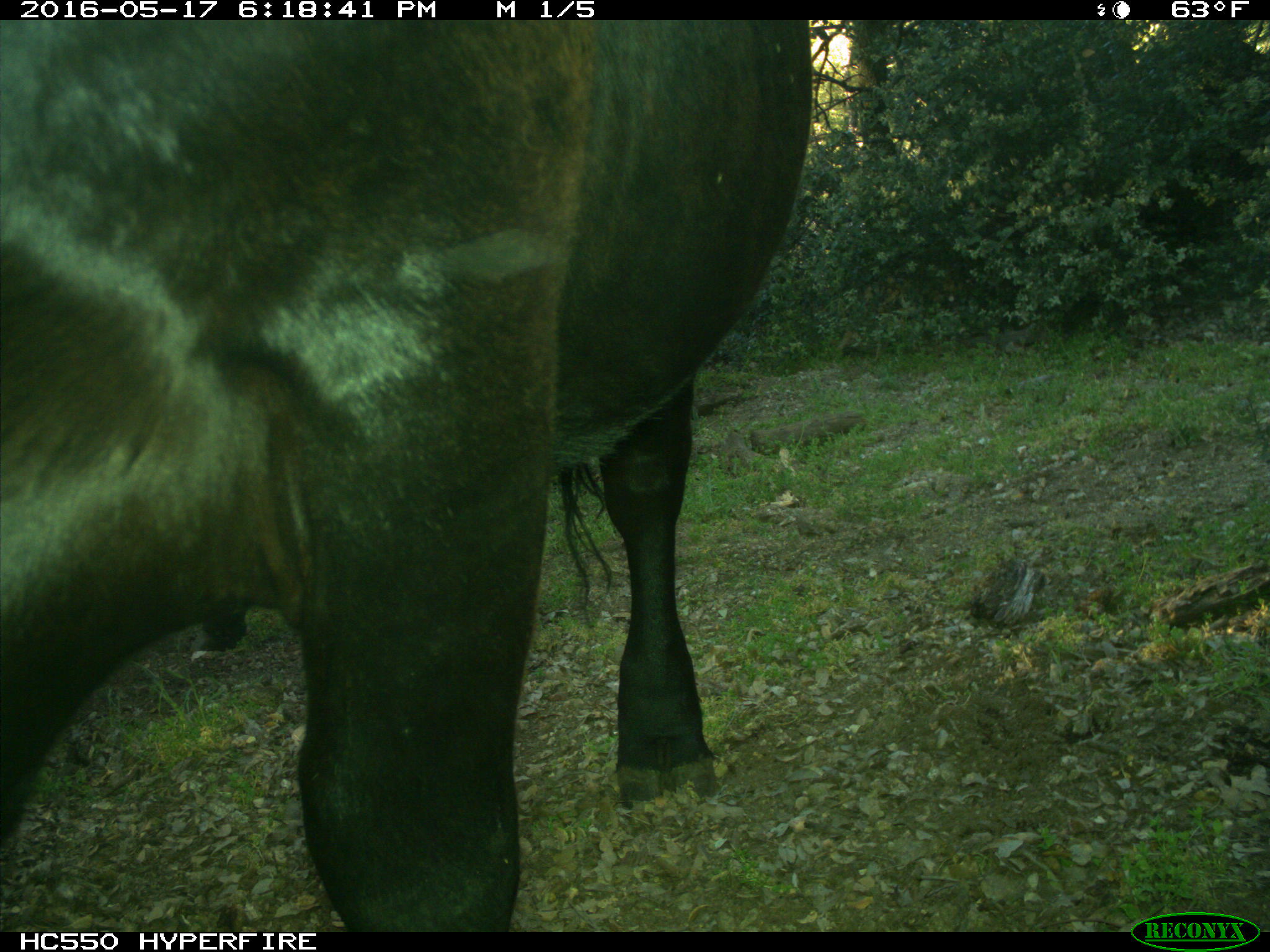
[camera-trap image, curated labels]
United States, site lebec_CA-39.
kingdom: Animalia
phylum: Chordata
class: Mammalia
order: Artiodactyla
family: Bovidae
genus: Bos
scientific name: Bos taurus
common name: domestic cow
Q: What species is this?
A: Bos taurus (domestic cow).